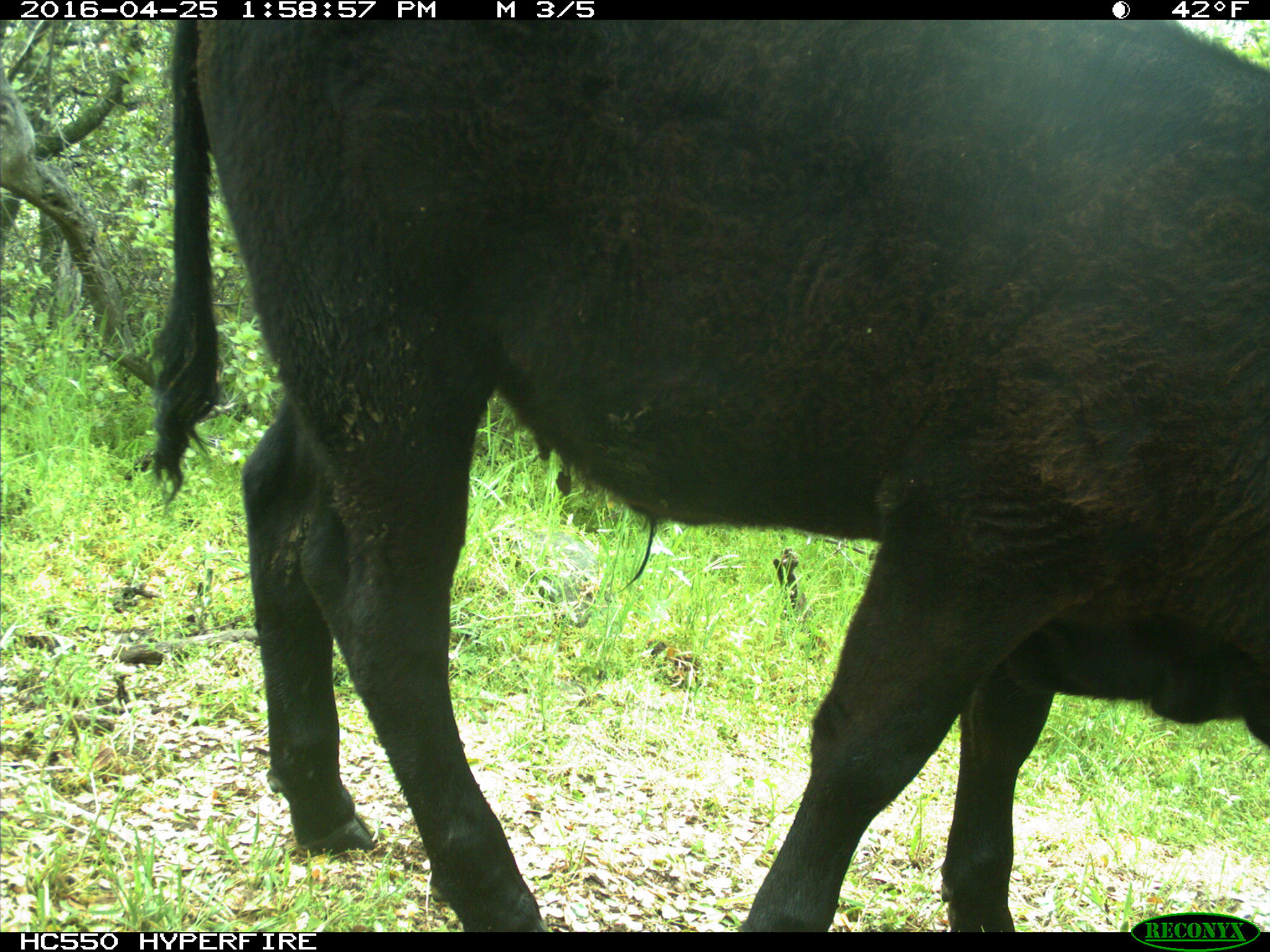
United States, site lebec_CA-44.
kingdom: Animalia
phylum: Chordata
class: Mammalia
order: Artiodactyla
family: Bovidae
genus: Bos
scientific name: Bos taurus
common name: domestic cow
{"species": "Bos taurus (domestic cow)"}